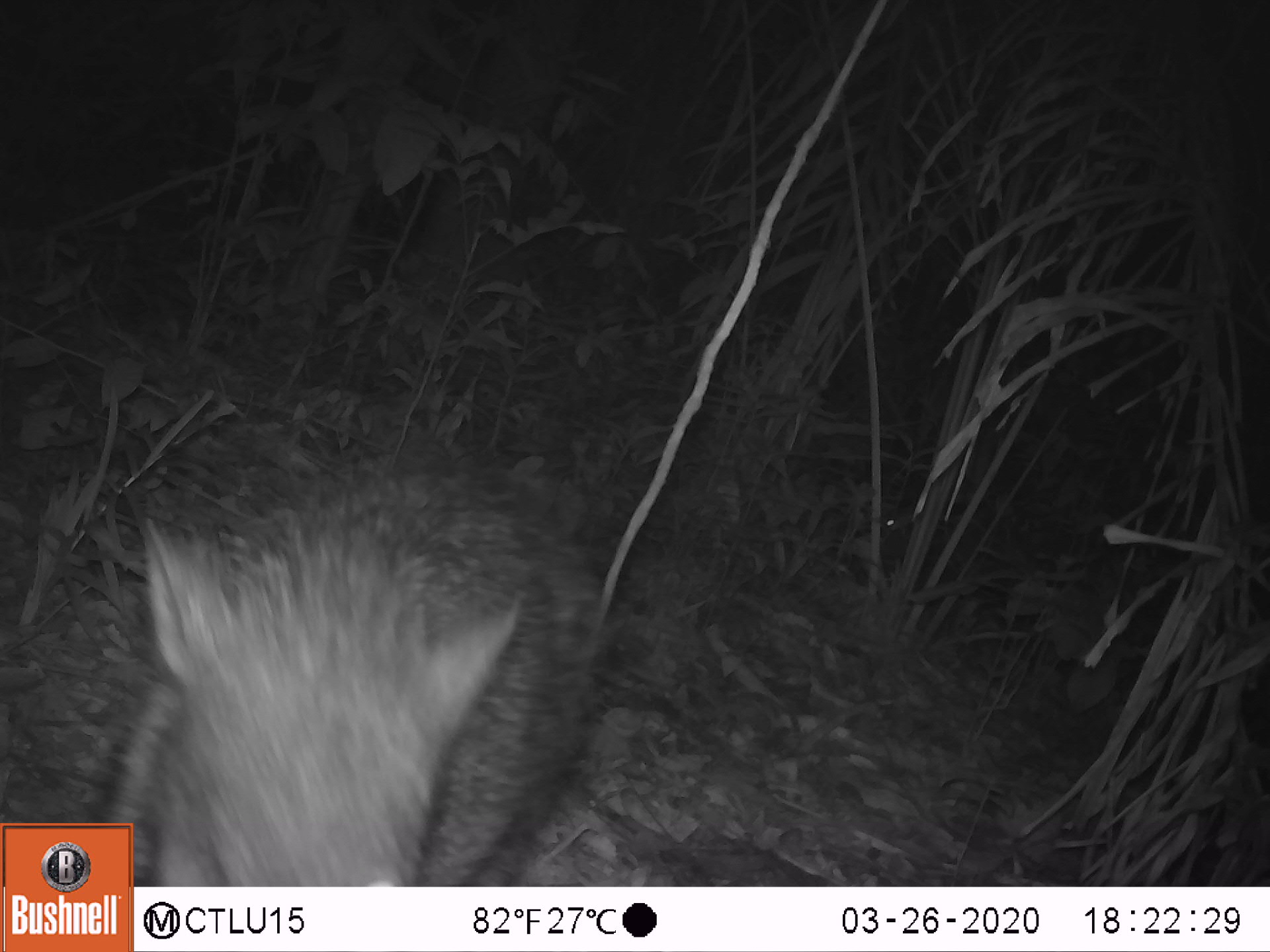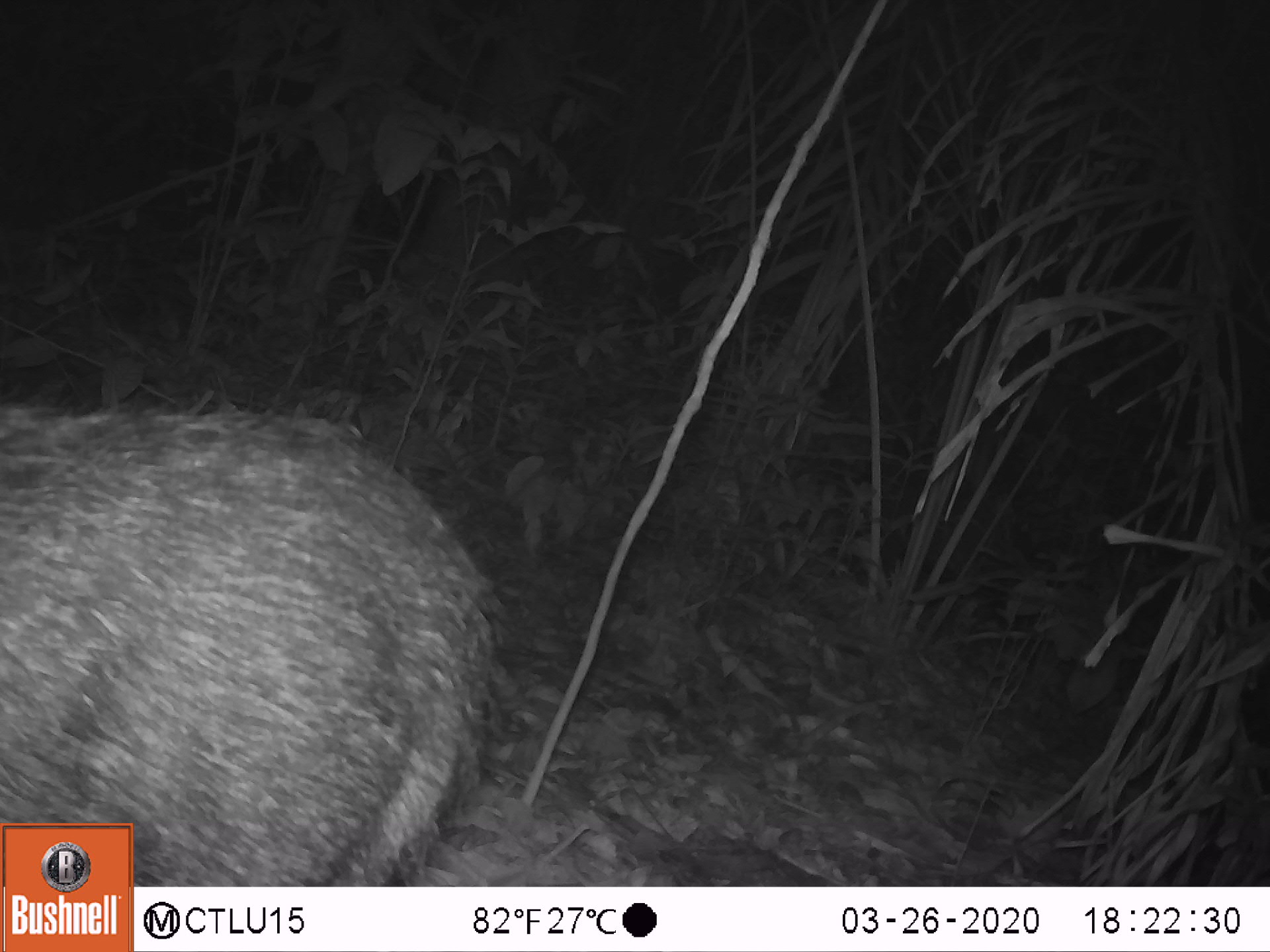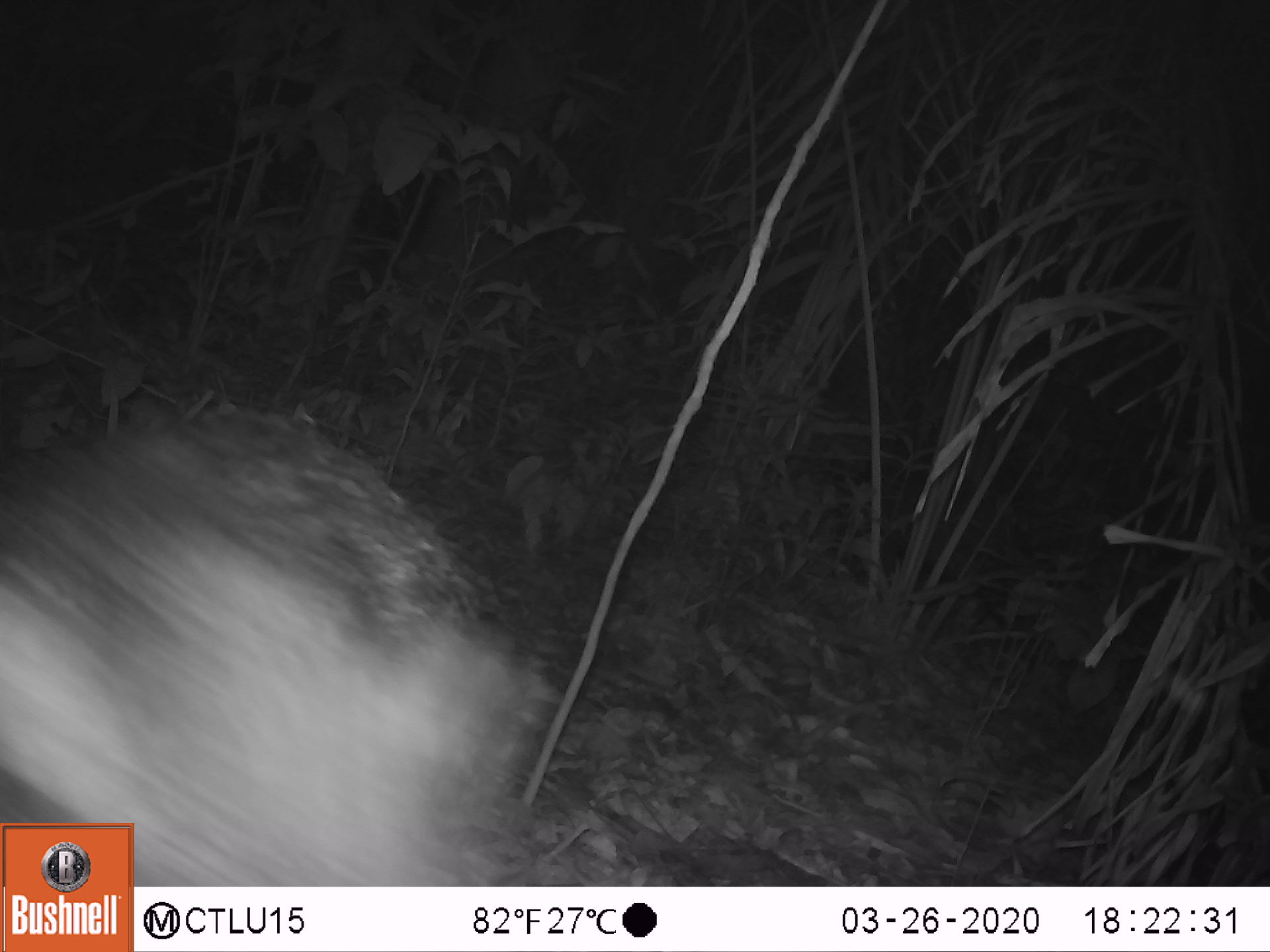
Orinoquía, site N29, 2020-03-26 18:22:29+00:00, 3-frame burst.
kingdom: Animalia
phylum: Chordata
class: Mammalia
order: Artiodactyla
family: Tayassuidae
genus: Pecari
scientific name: Pecari tajacu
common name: collared peccary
Collared peccary (Pecari tajacu).